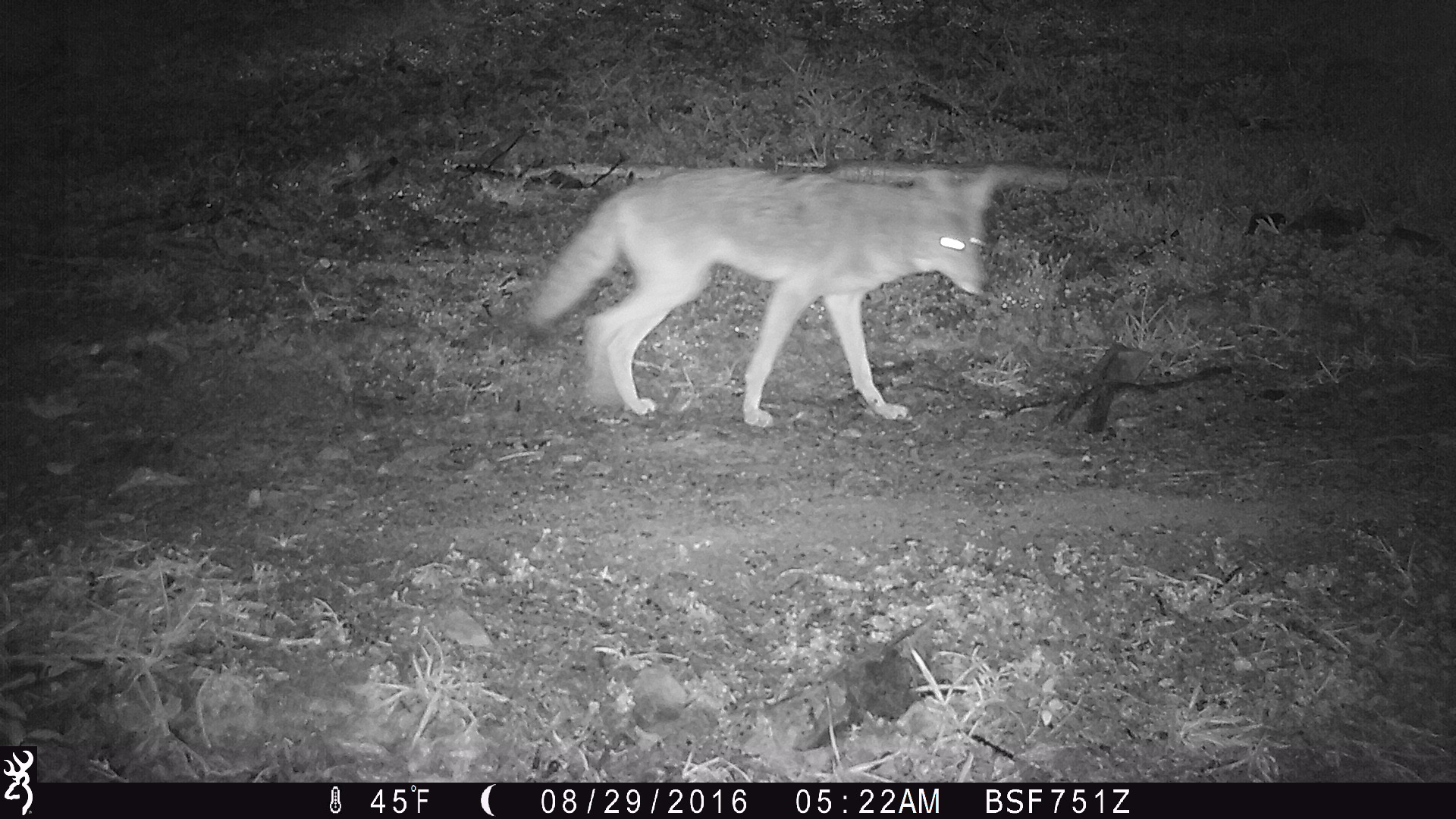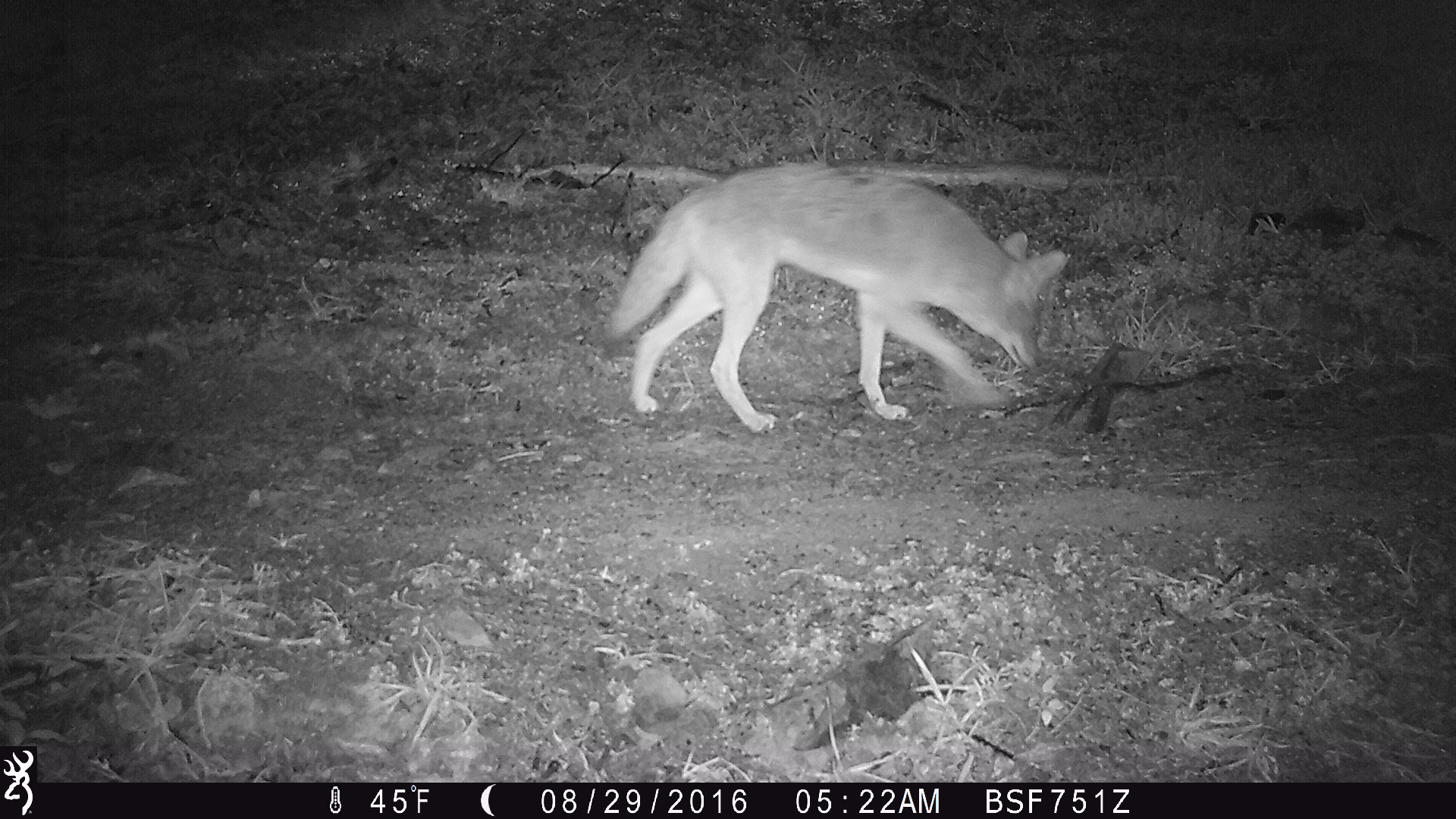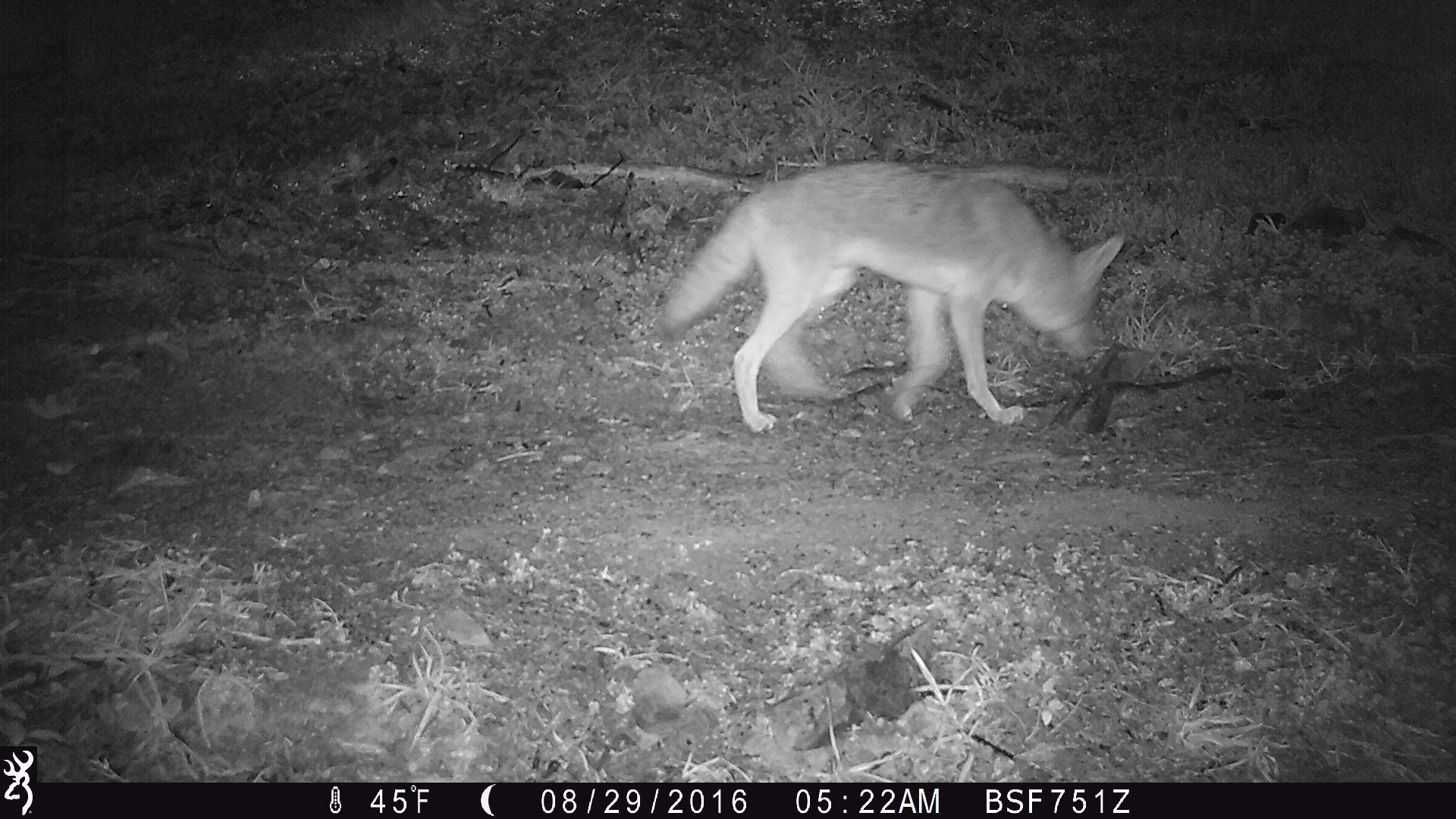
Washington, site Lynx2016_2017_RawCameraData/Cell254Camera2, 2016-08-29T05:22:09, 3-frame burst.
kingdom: Animalia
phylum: Chordata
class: Mammalia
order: Carnivora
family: Canidae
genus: Canis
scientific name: Canis latrans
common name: coyote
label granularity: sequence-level